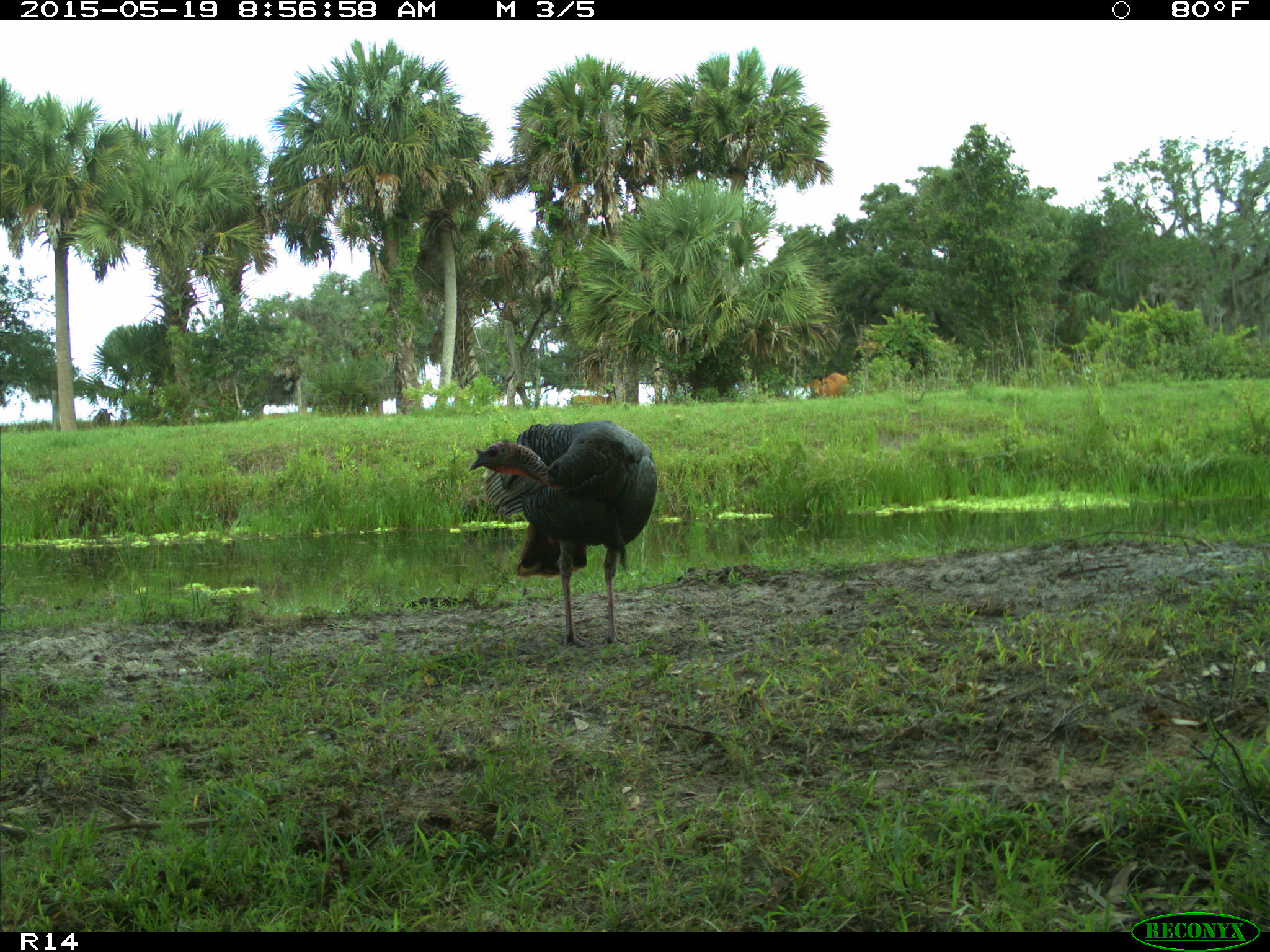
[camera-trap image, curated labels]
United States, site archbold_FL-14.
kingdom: Animalia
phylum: Chordata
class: Mammalia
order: Artiodactyla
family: Bovidae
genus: Bos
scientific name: Bos taurus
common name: domestic cow